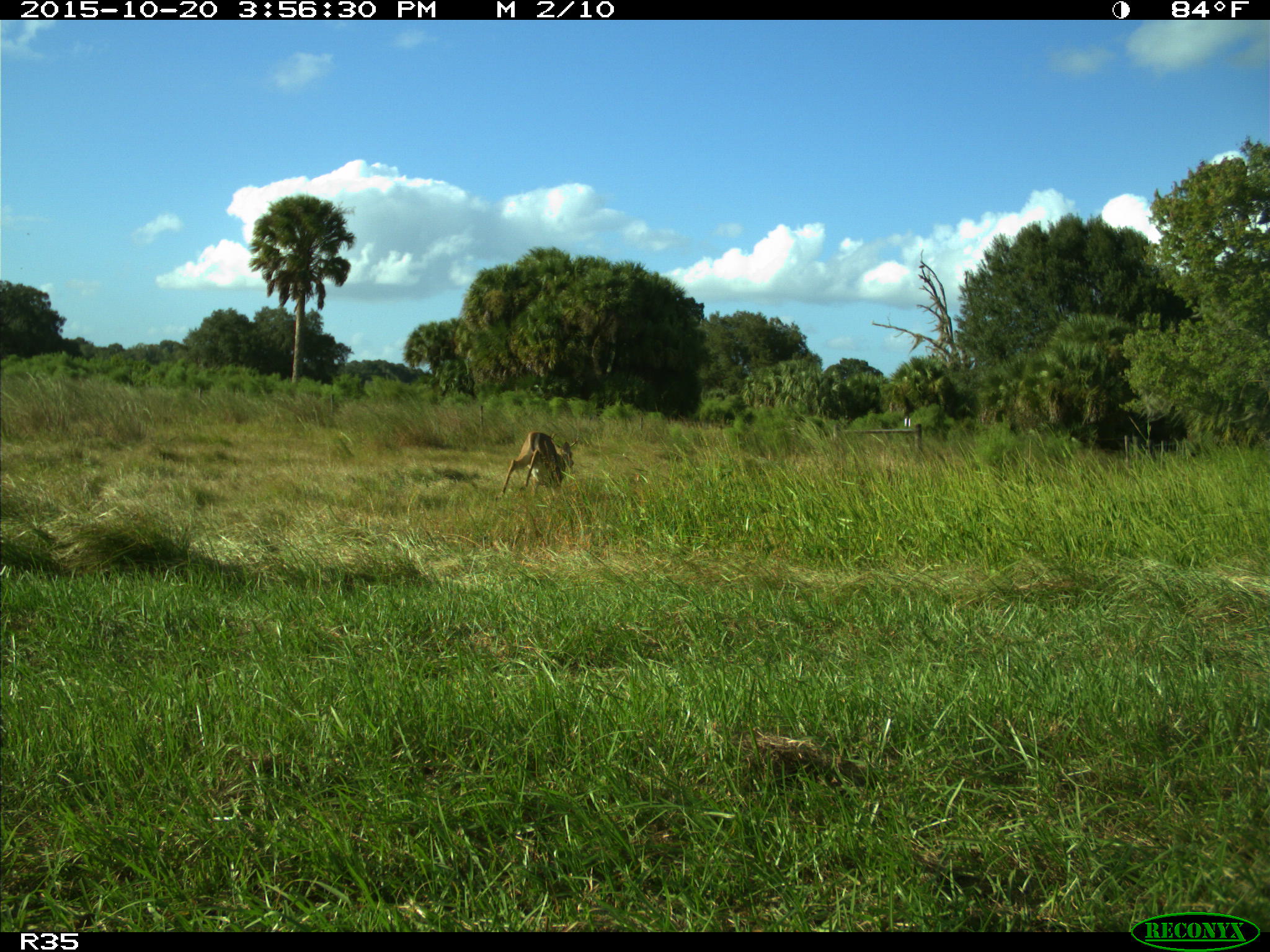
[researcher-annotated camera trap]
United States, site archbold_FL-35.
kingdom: Animalia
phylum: Chordata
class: Mammalia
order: Artiodactyla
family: Cervidae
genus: Odocoileus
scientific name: Odocoileus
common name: deer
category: unidentified deer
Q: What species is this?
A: Unidentified deer (deer) (Odocoileus).